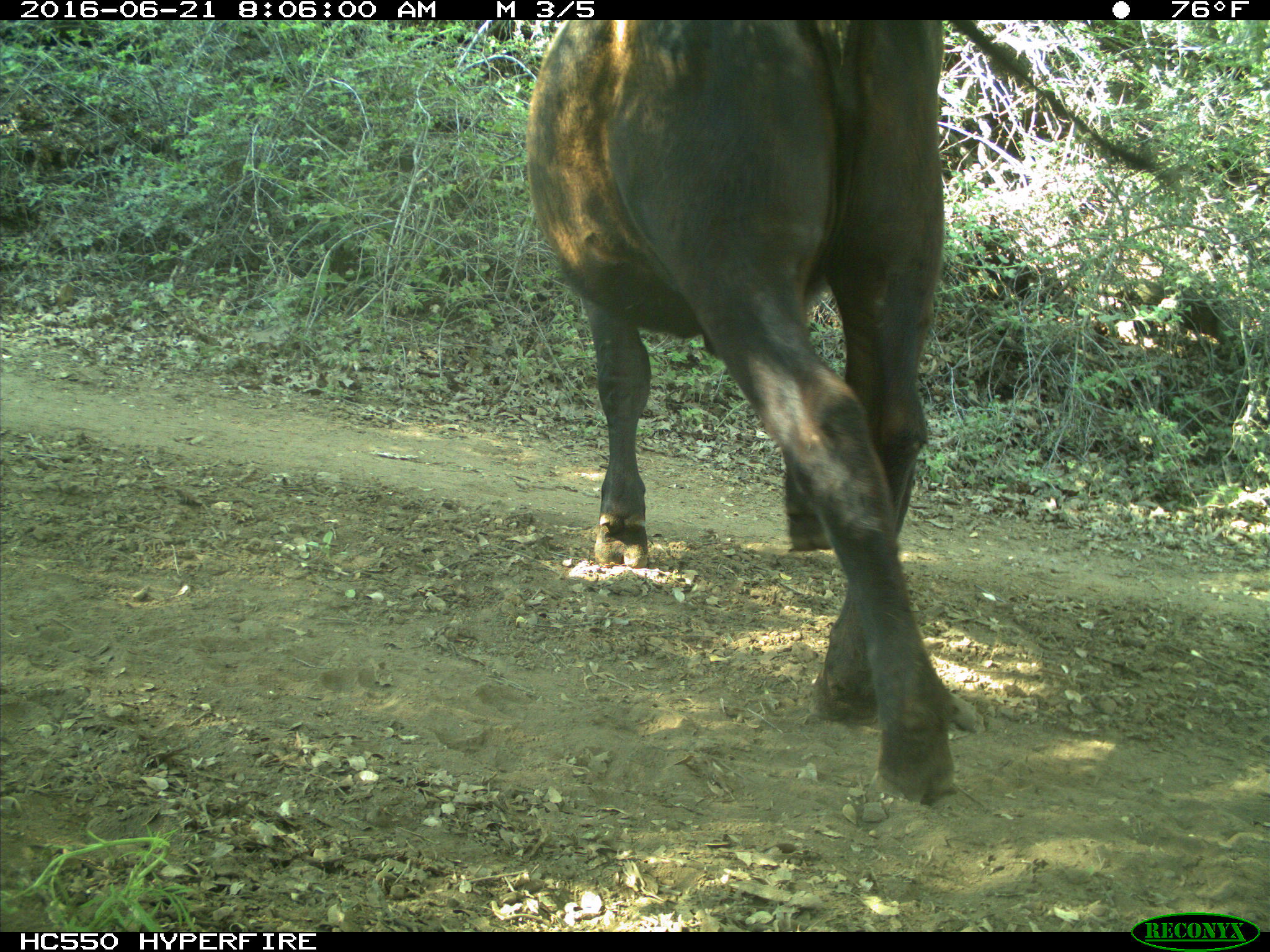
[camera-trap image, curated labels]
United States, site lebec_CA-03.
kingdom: Animalia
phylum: Chordata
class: Mammalia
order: Artiodactyla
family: Bovidae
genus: Bos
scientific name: Bos taurus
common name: domestic cow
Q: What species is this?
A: Bos taurus (domestic cow).